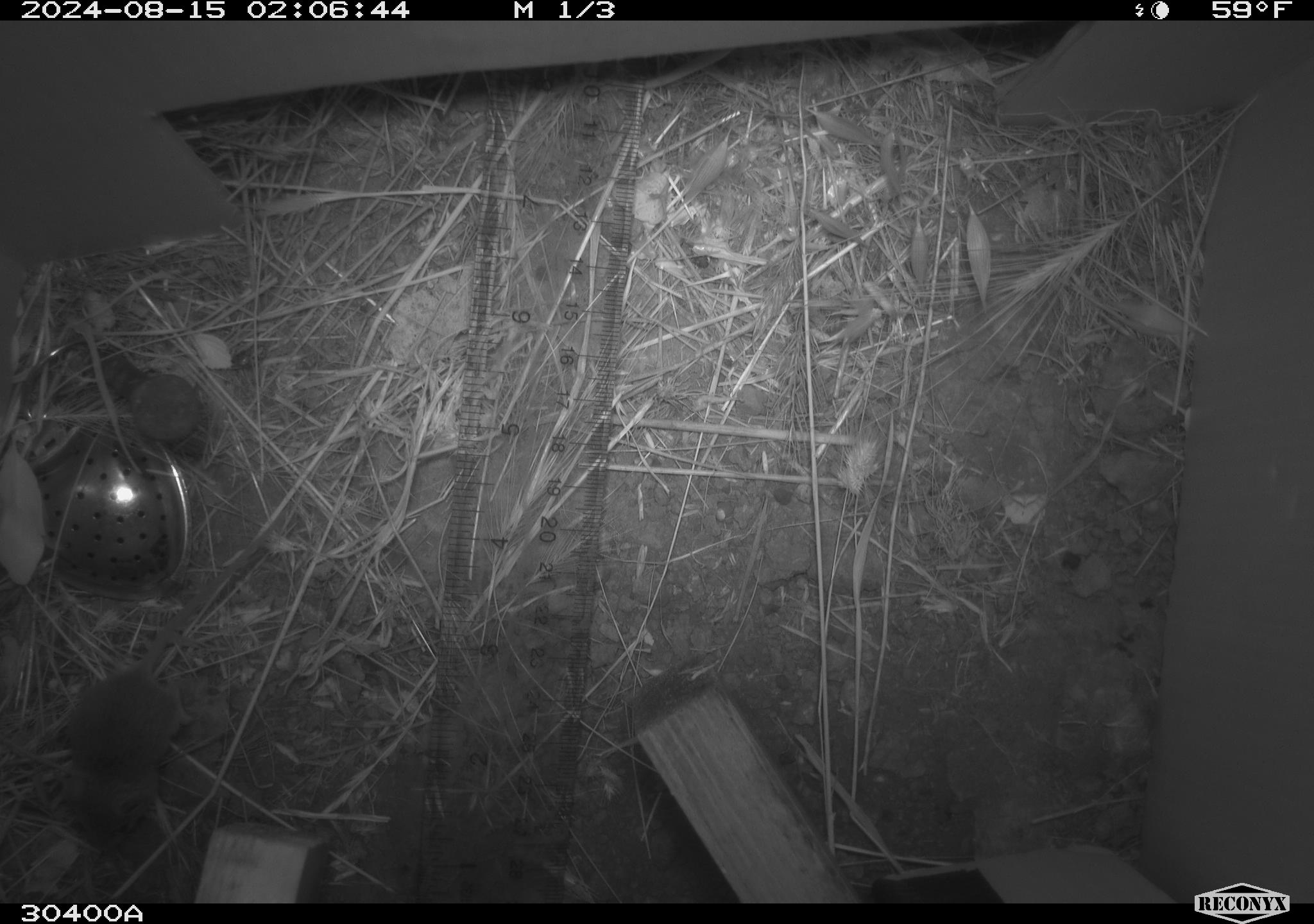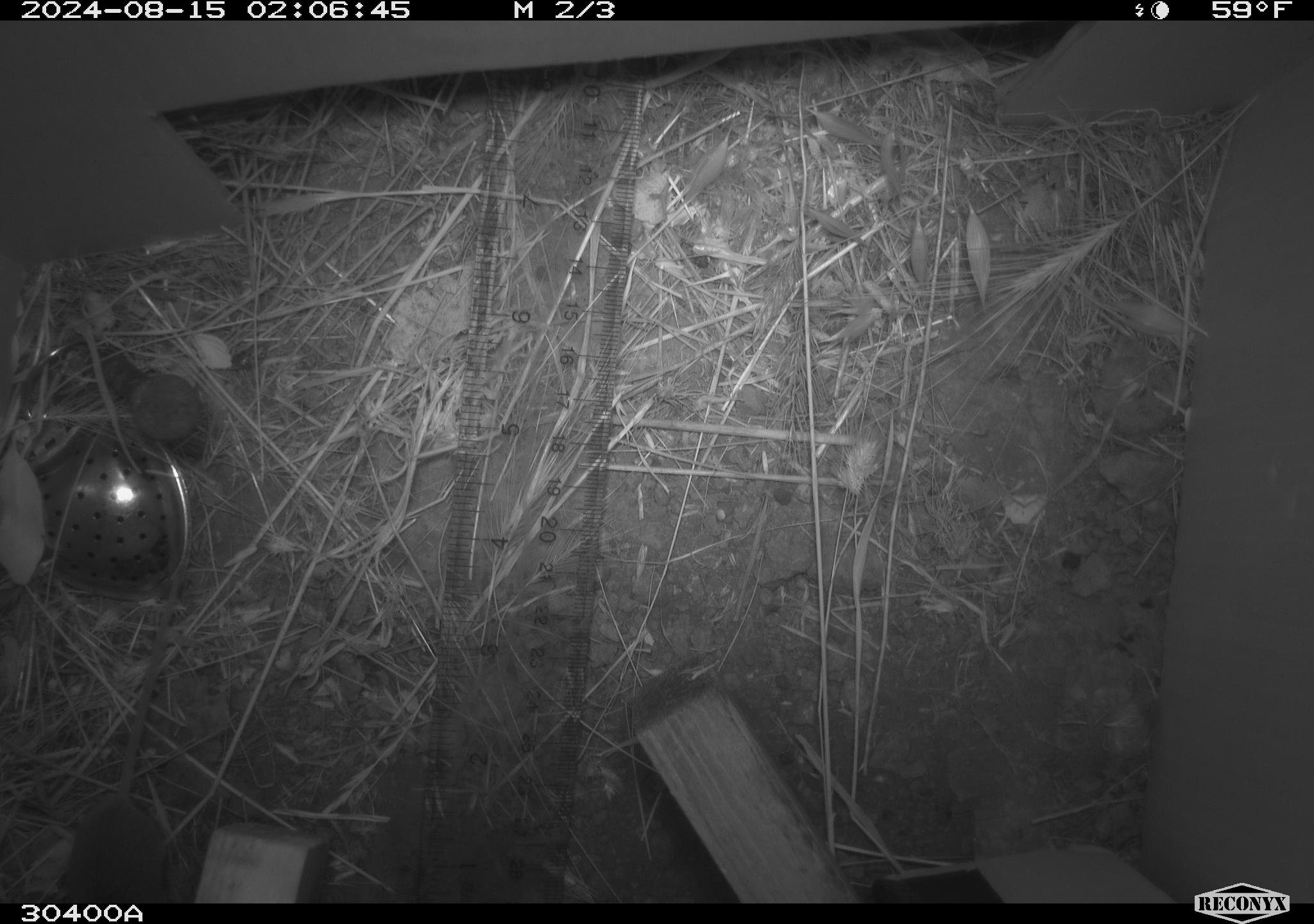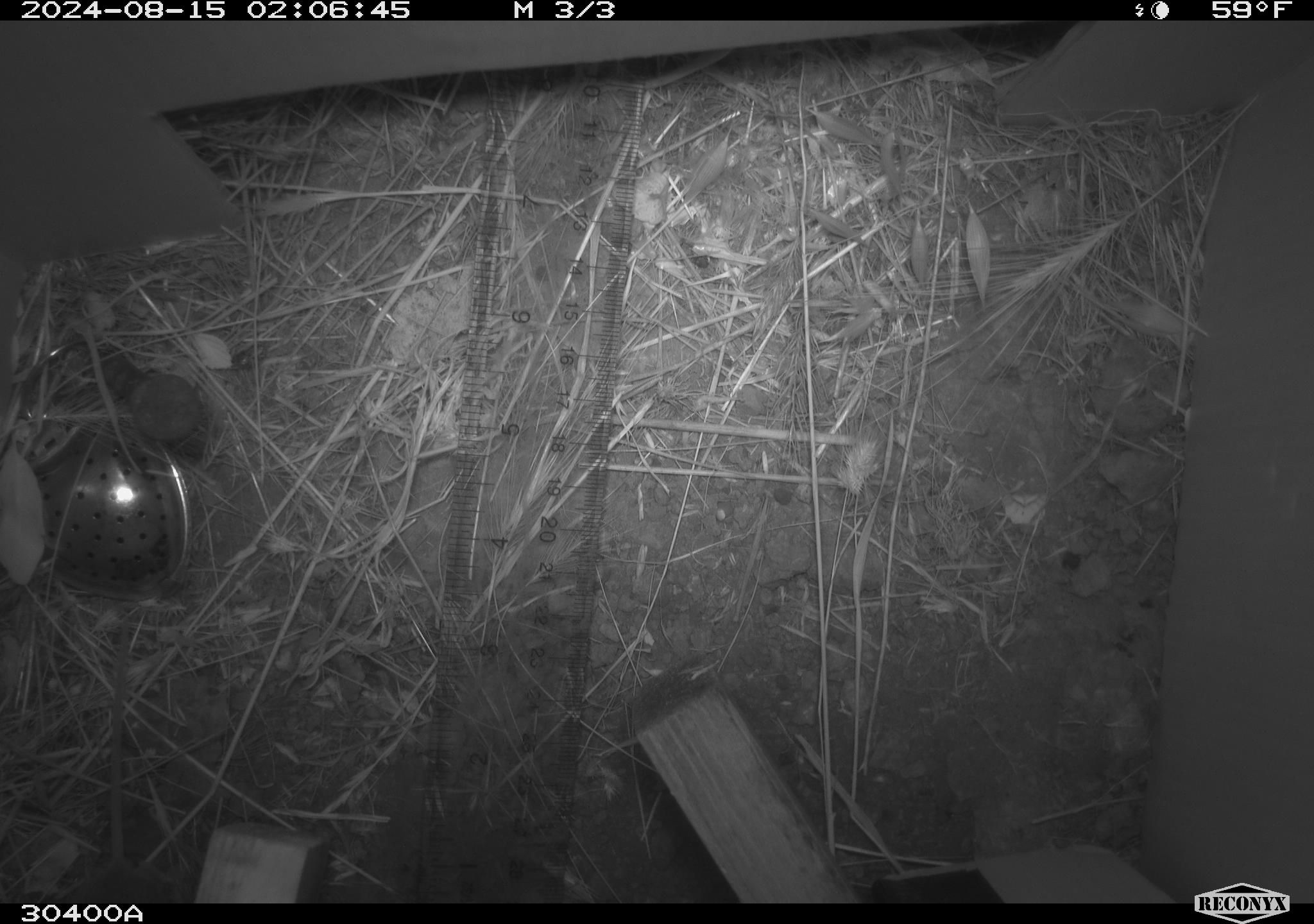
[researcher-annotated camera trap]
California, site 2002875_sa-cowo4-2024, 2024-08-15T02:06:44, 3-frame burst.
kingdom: Animalia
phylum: Chordata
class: Mammalia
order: Rodentia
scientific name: Rodentia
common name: mouse species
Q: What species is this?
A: Mouse species (Rodentia).